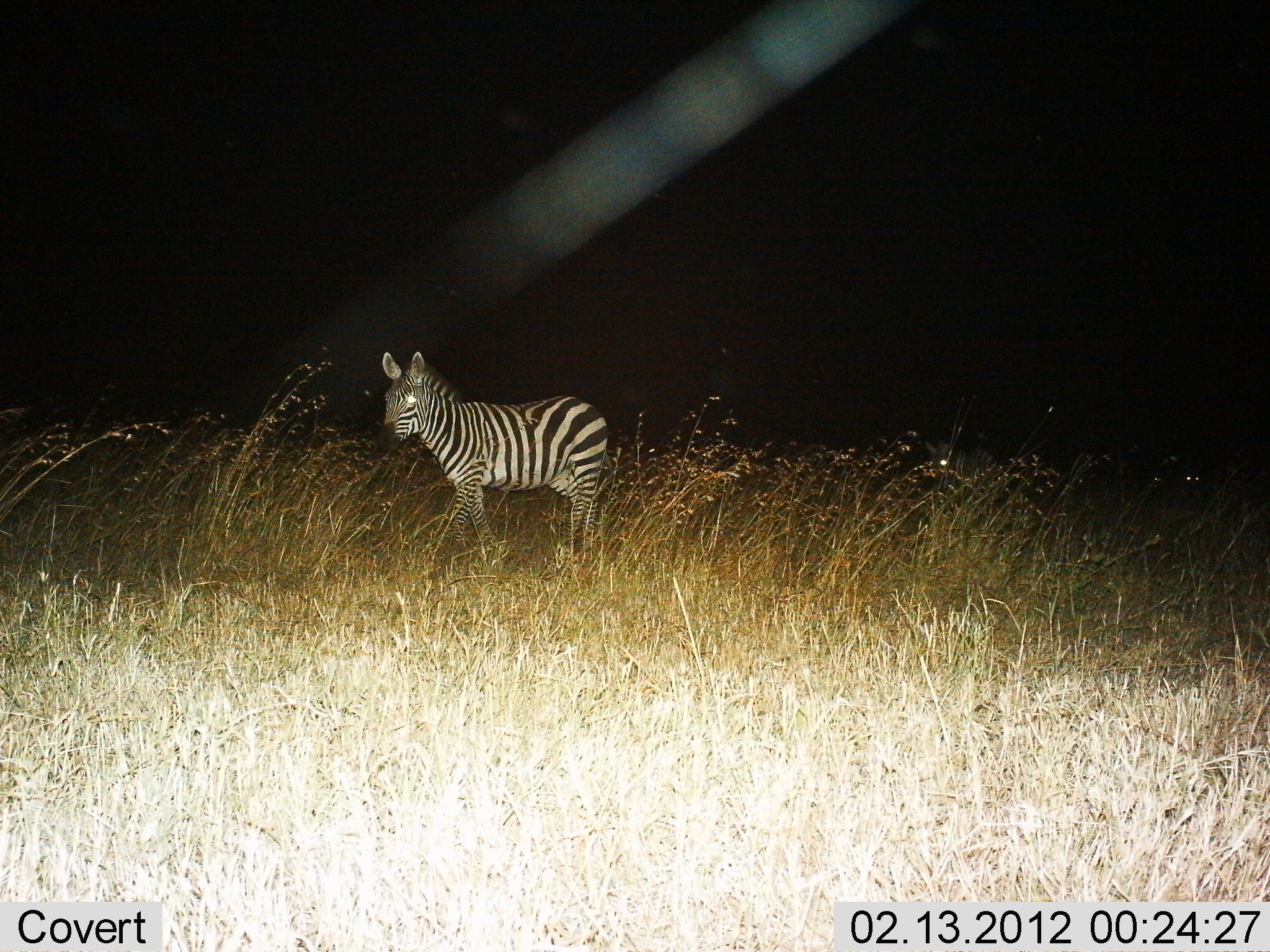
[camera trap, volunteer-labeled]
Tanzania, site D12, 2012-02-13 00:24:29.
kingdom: Animalia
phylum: Chordata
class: Mammalia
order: Perissodactyla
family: Equidae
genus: Equus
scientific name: Equus quagga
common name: plains zebra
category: zebra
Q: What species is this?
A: Zebra (plains zebra) (Equus quagga).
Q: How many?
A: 1.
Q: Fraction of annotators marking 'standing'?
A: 88%.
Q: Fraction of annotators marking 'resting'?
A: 6%.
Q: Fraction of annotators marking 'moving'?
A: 12%.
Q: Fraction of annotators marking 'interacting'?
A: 0%.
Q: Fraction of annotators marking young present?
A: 0%.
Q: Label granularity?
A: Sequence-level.